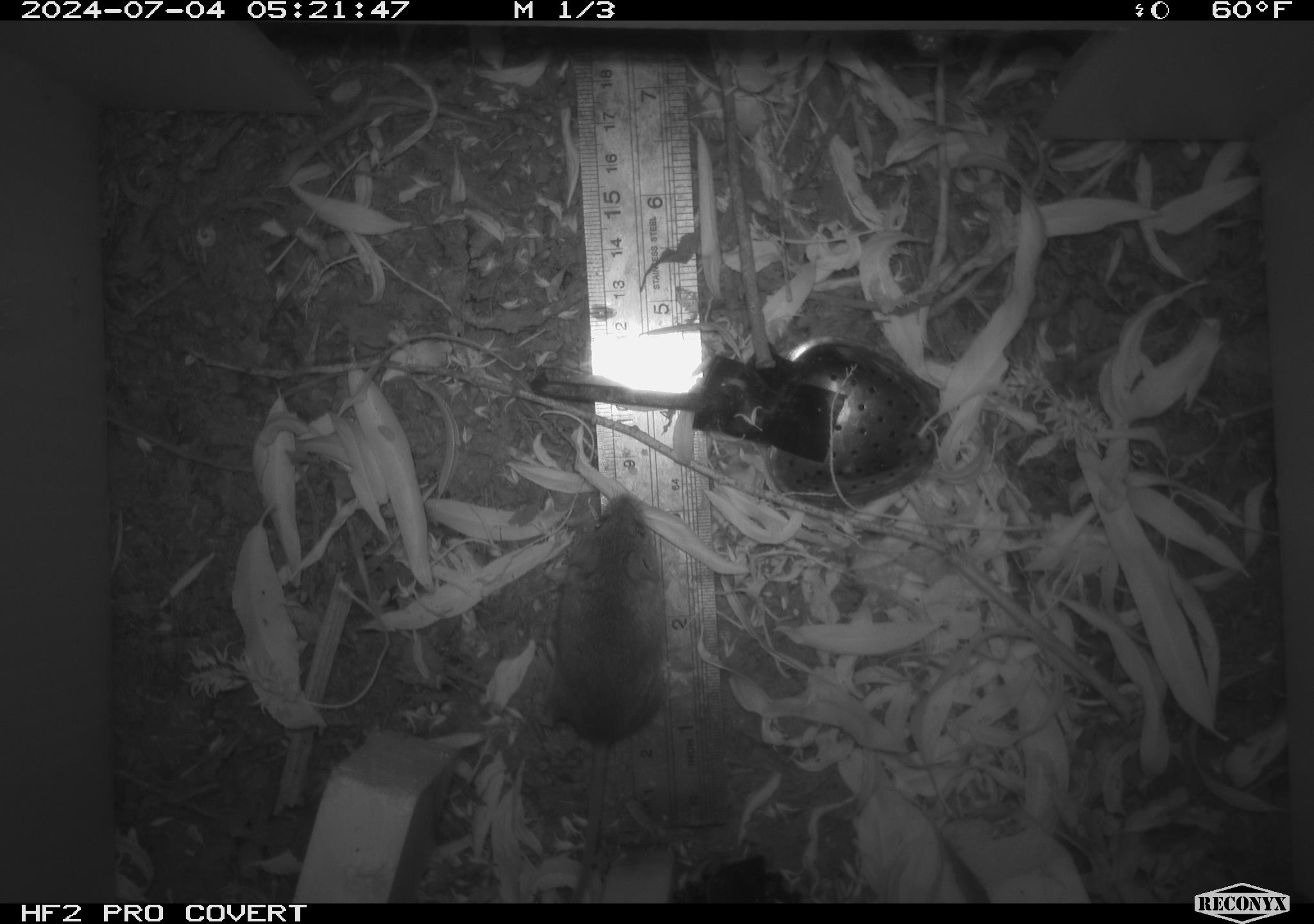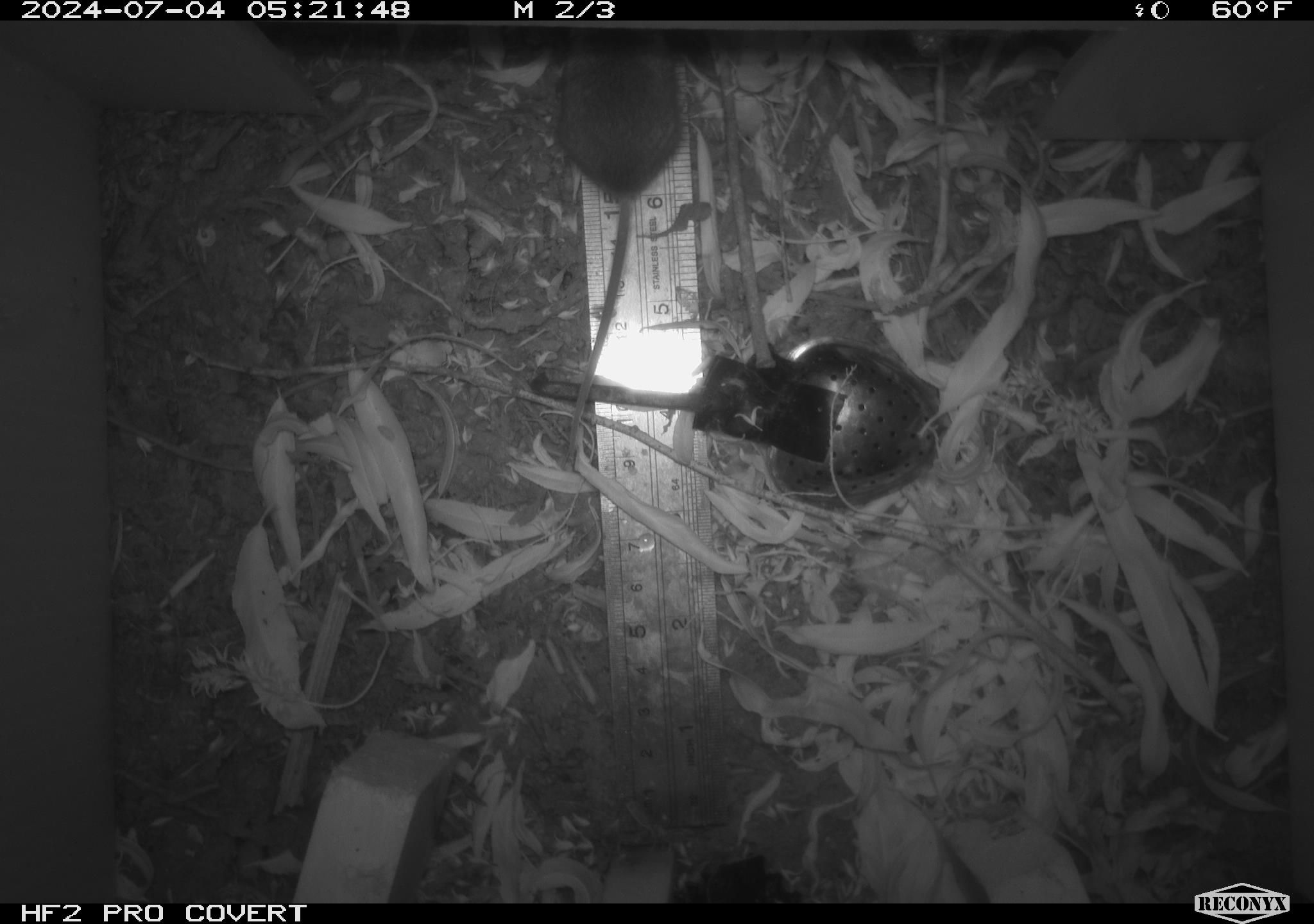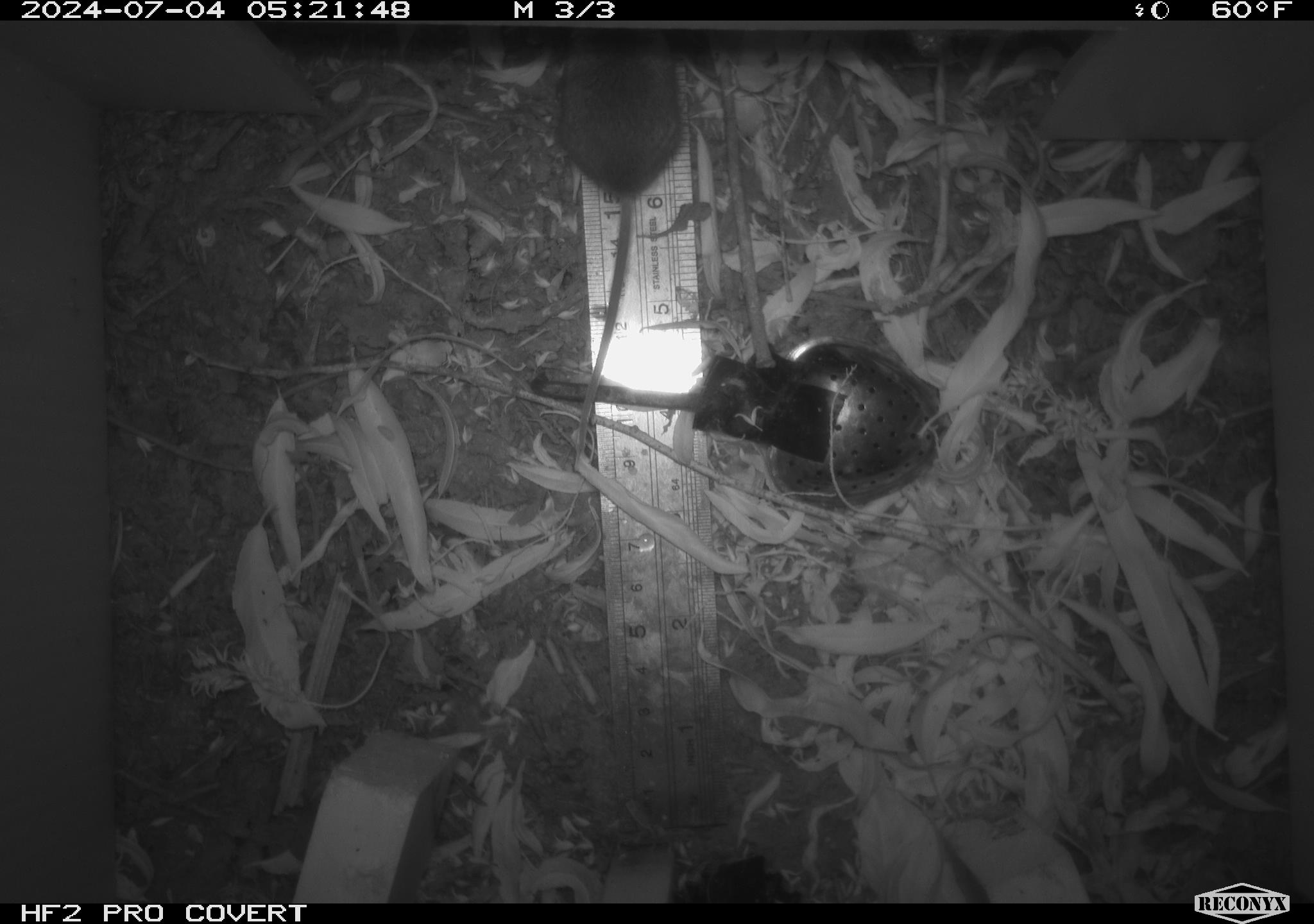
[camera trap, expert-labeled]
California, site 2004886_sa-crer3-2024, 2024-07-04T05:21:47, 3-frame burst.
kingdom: Animalia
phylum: Chordata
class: Mammalia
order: Rodentia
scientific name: Rodentia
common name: mouse species